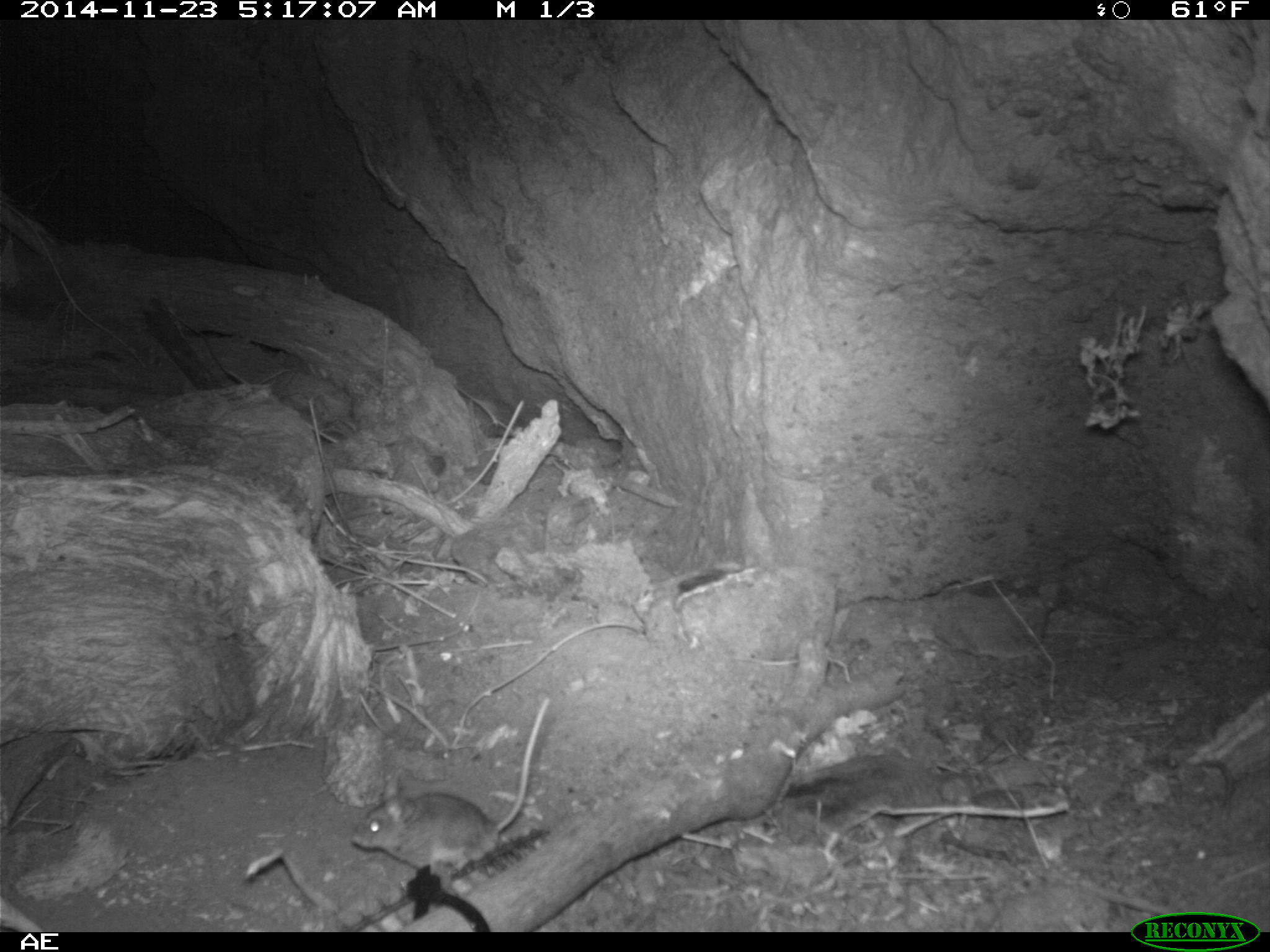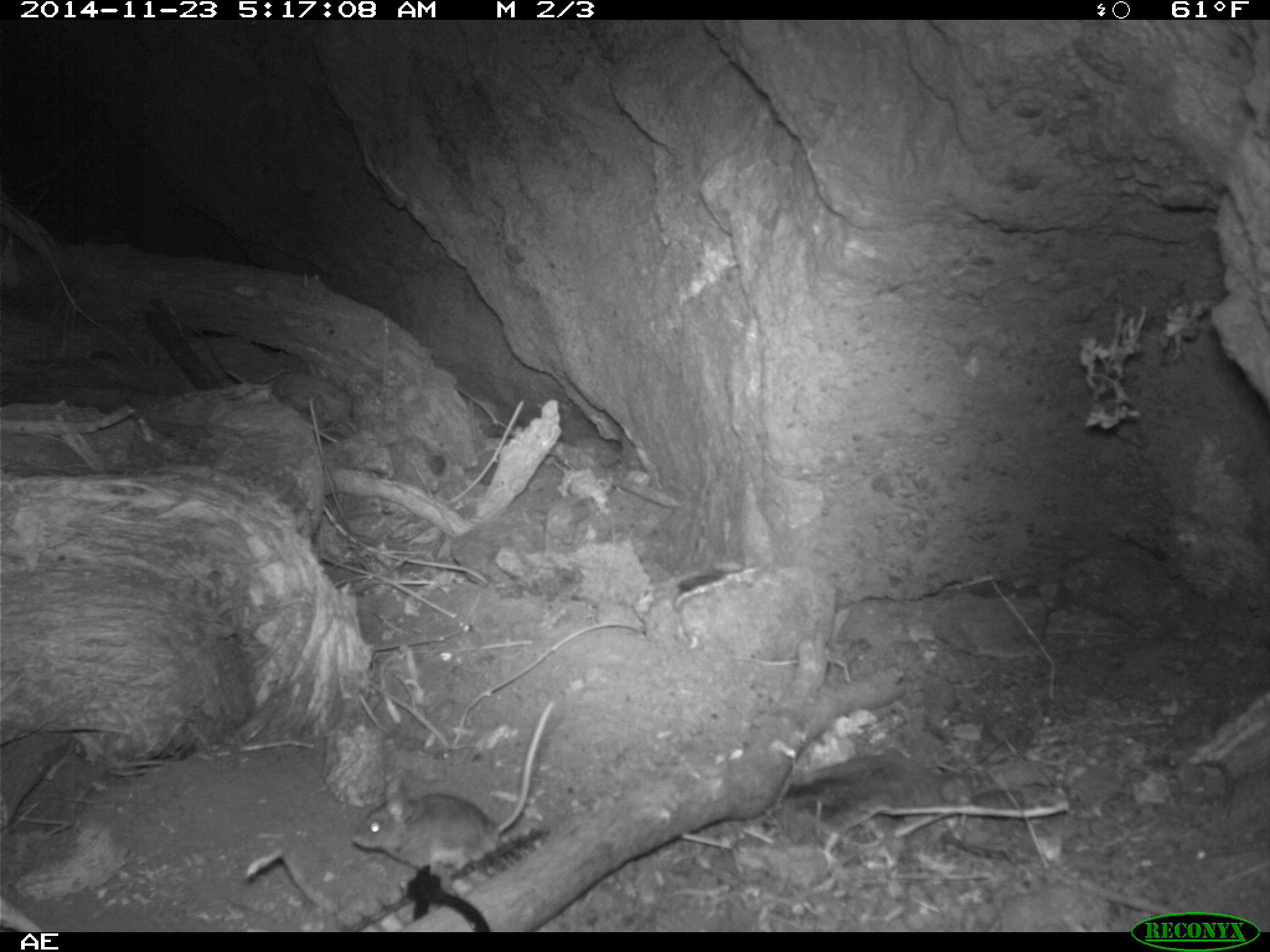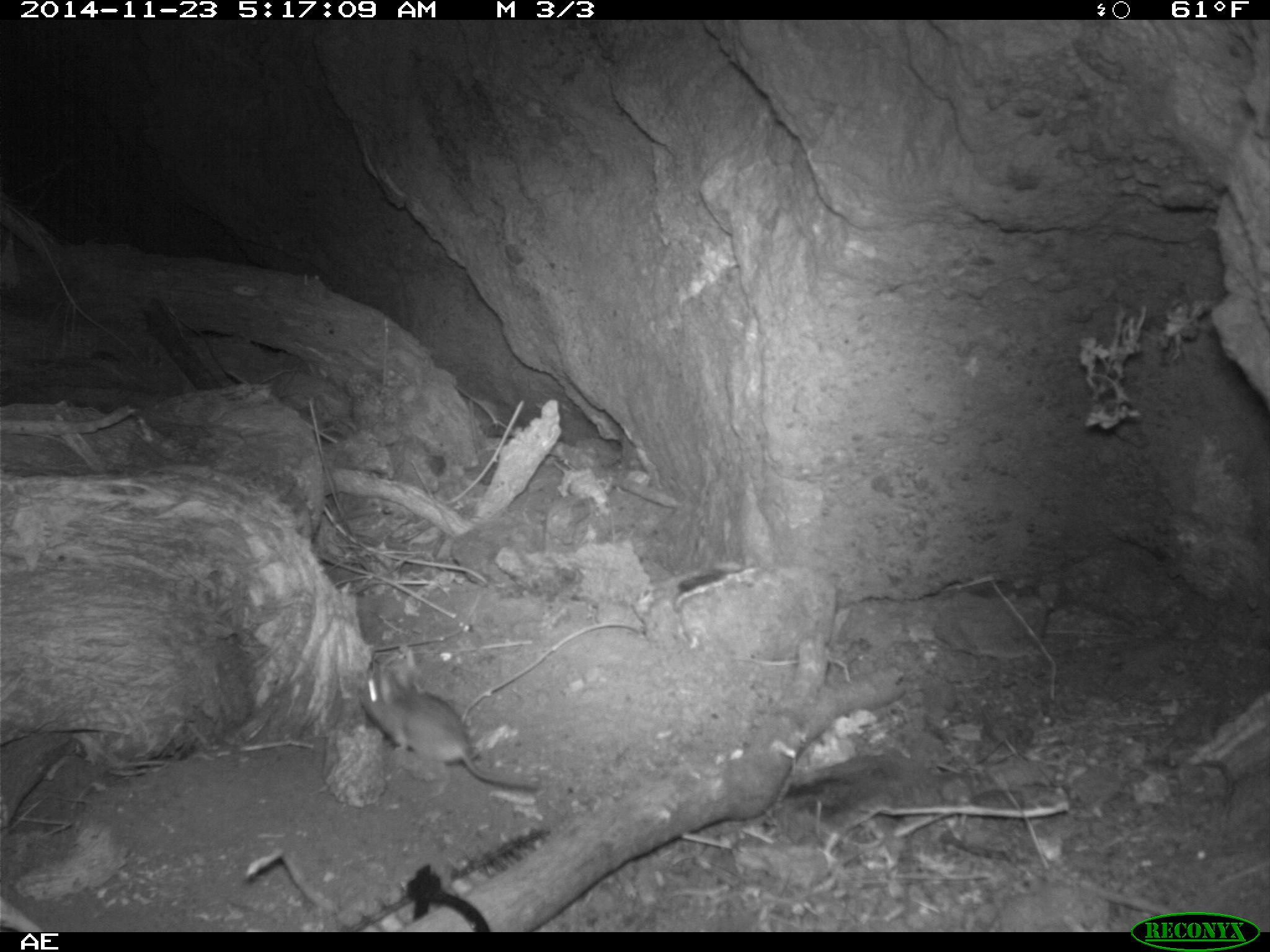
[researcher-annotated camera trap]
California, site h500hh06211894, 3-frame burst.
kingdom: Animalia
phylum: Chordata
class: Mammalia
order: Rodentia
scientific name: Rodentia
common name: rodent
Rodent (Rodentia).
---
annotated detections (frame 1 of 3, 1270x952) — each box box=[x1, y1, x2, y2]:
rodent: box=[349, 697, 551, 875]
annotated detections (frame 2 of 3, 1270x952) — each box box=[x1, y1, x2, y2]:
rodent: box=[351, 701, 554, 890]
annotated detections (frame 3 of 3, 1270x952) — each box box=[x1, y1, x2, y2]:
rodent: box=[357, 667, 535, 791]